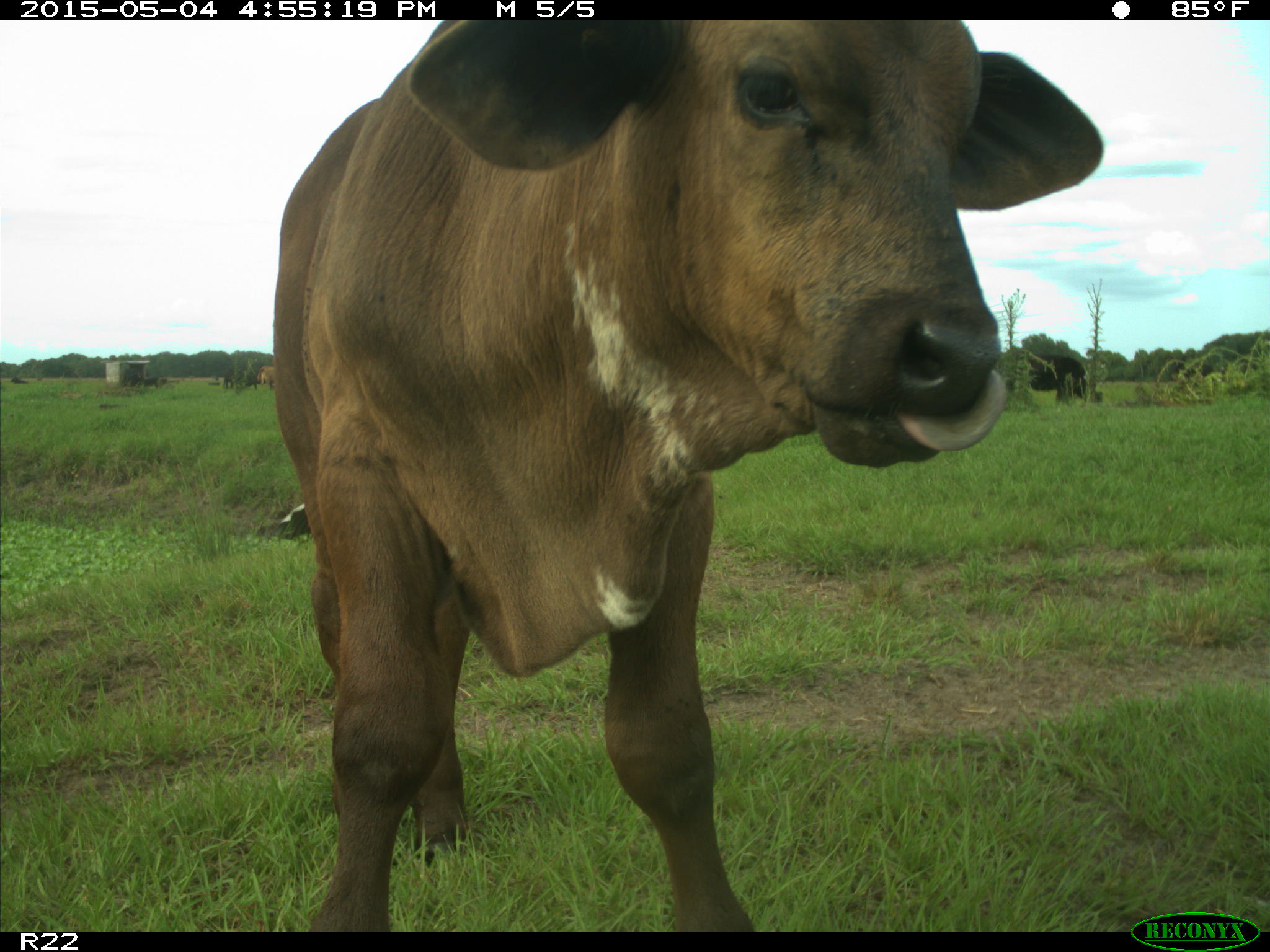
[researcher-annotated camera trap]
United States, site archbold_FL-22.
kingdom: Animalia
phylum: Chordata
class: Mammalia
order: Artiodactyla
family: Bovidae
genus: Bos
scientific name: Bos taurus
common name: domestic cow